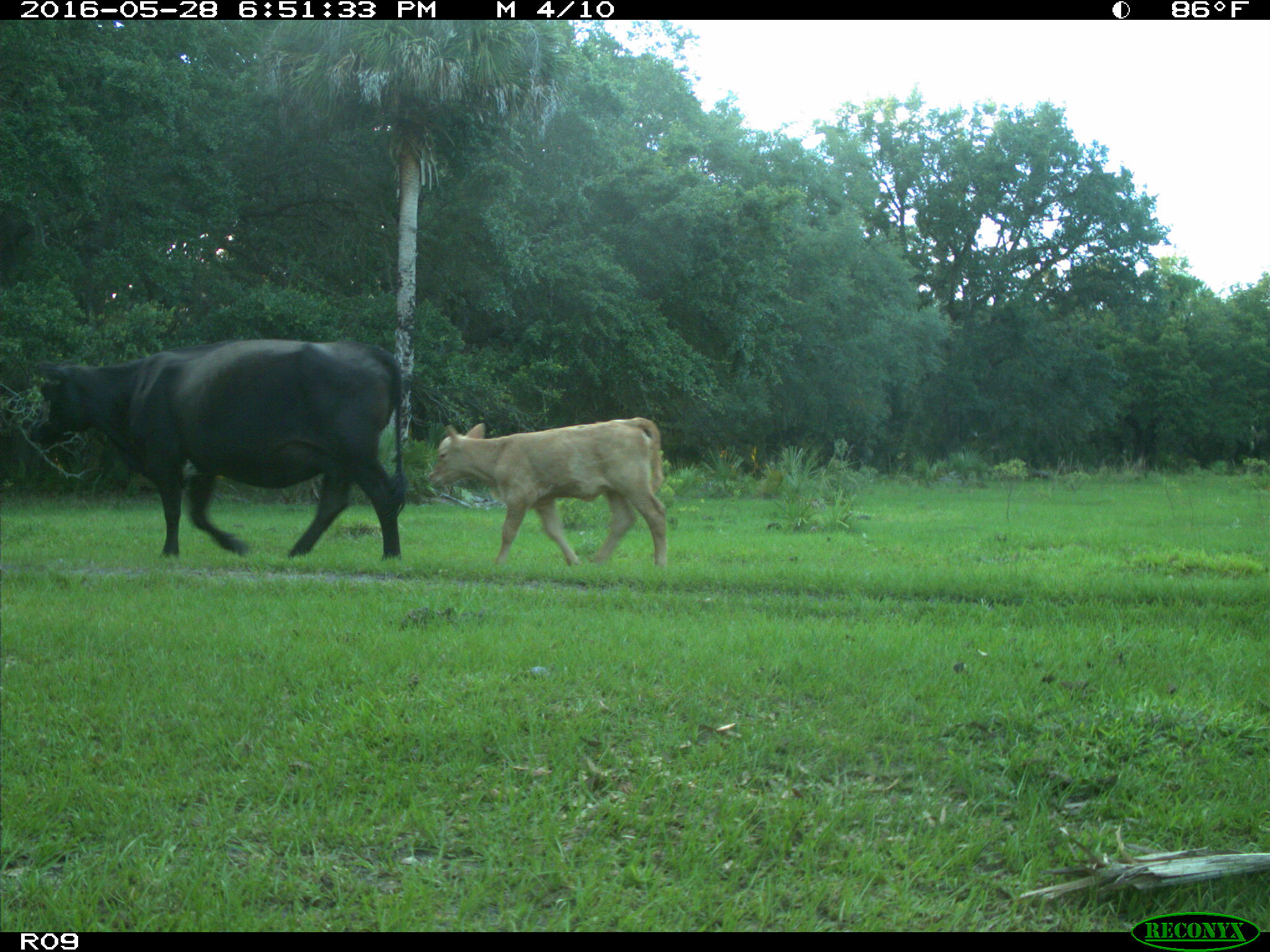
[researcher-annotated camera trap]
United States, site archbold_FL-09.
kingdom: Animalia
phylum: Chordata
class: Mammalia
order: Artiodactyla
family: Bovidae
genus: Bos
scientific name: Bos taurus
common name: domestic cow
Bos taurus (domestic cow).